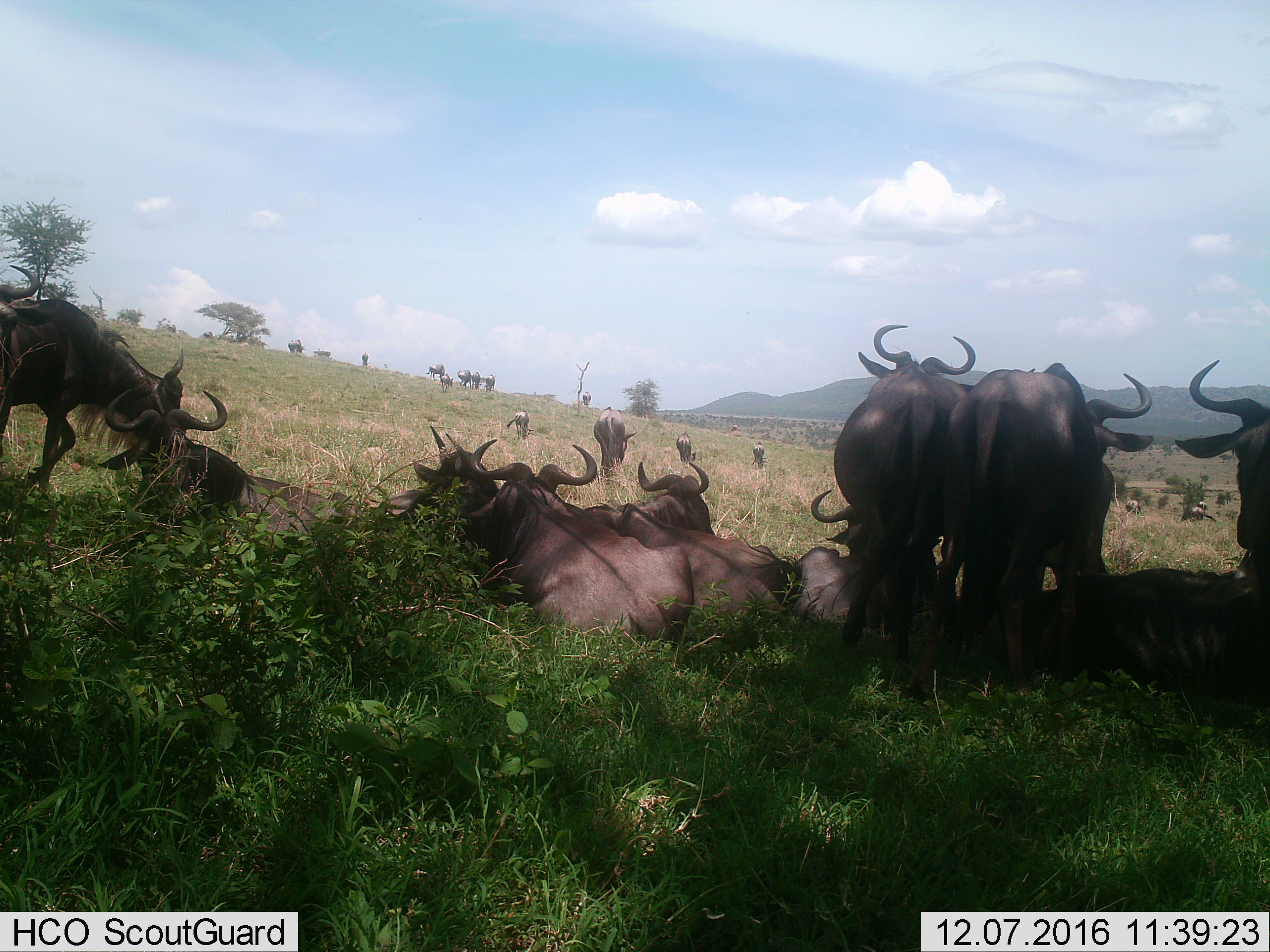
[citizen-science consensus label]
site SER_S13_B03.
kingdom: Animalia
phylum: Chordata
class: Mammalia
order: Artiodactyla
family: Bovidae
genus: Connochaetes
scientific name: Connochaetes taurinus taurinus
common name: blue wildebeest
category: wildebeestblue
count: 11-50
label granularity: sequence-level